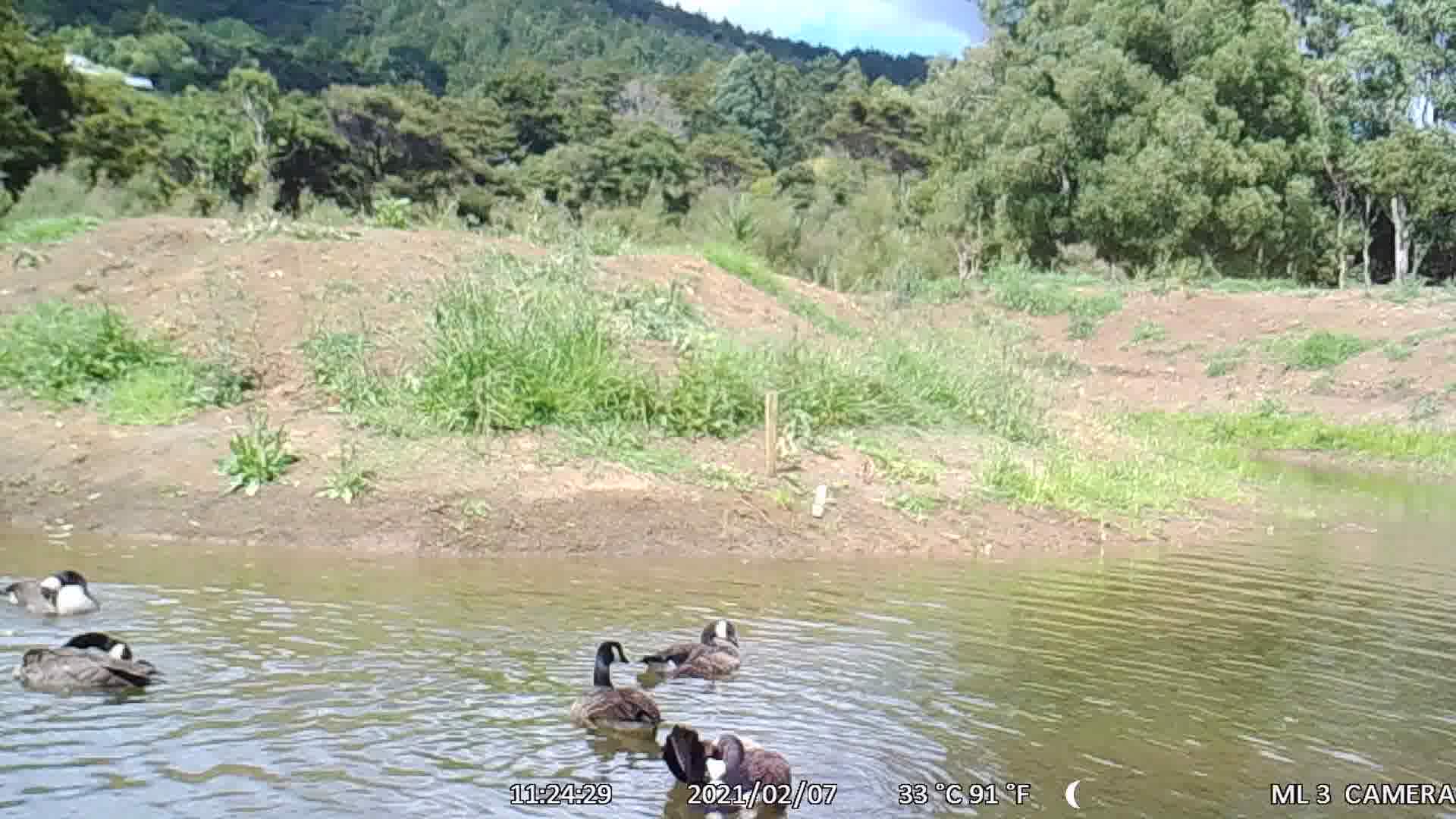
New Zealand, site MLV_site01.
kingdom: Animalia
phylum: Chordata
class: Aves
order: Anseriformes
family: Anatidae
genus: Branta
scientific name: Branta canadensis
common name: canada goose